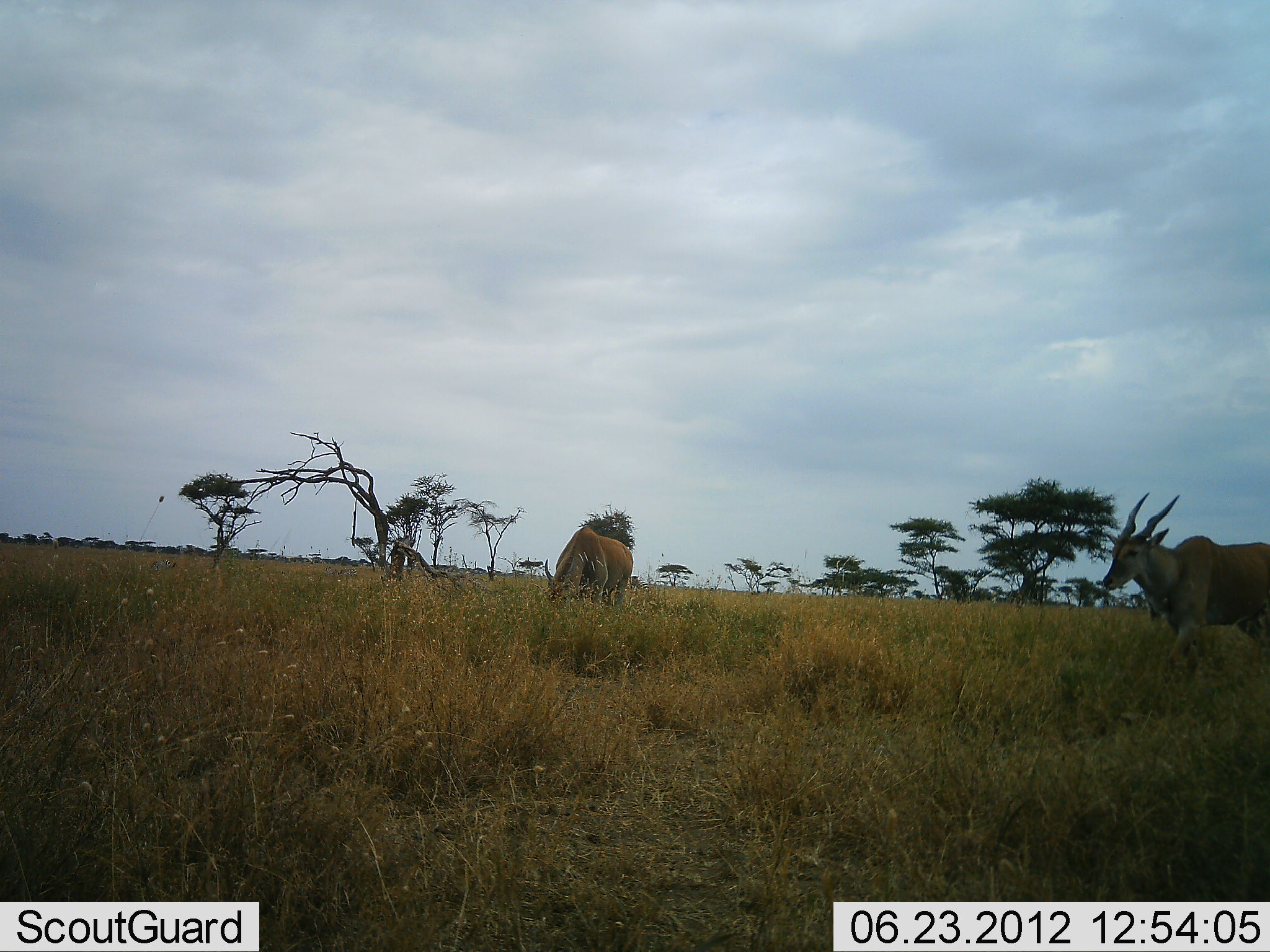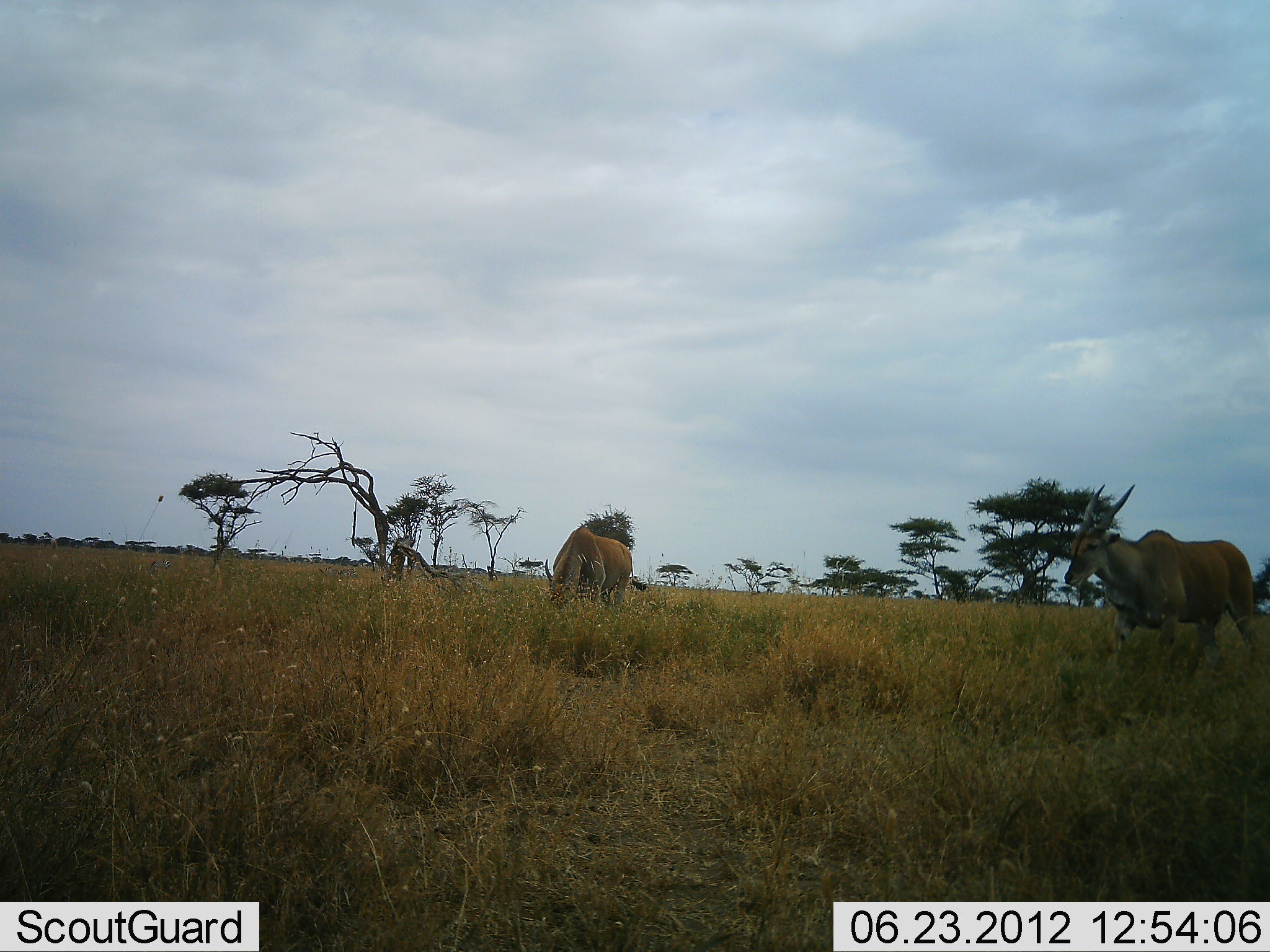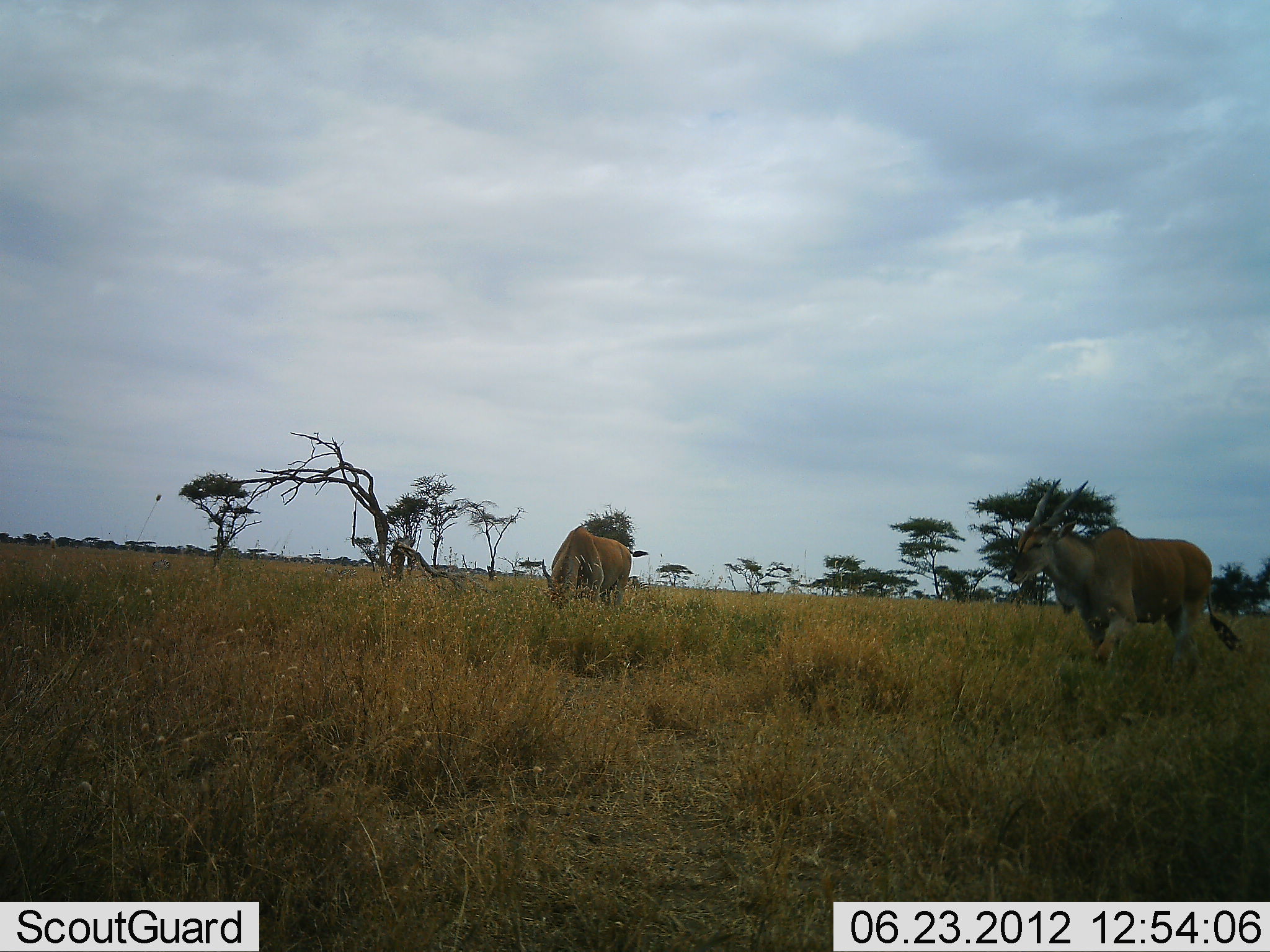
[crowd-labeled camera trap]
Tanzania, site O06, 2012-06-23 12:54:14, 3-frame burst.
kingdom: Animalia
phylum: Chordata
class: Mammalia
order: Artiodactyla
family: Bovidae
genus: Tragelaphus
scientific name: Tragelaphus oryx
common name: eland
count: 2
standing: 0%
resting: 0%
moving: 90%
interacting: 0%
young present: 0%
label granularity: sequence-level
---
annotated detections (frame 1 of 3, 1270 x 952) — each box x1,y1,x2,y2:
animal: 1102,491,1270,671; 543,526,634,606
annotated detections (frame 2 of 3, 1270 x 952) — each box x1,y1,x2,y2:
animal: 1064,482,1270,670; 543,527,633,614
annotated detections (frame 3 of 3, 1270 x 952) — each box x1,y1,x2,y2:
animal: 1006,477,1240,677; 539,525,631,611